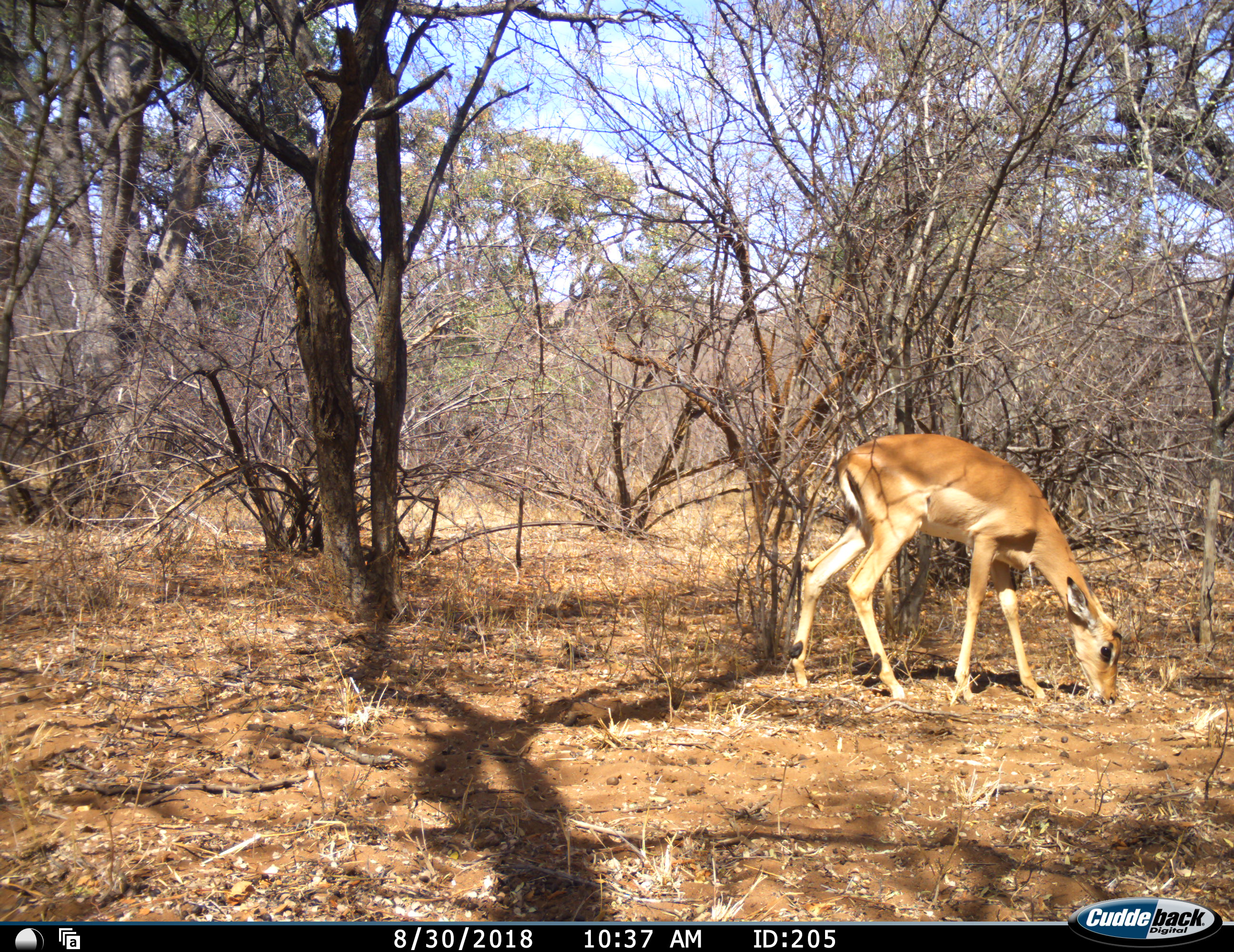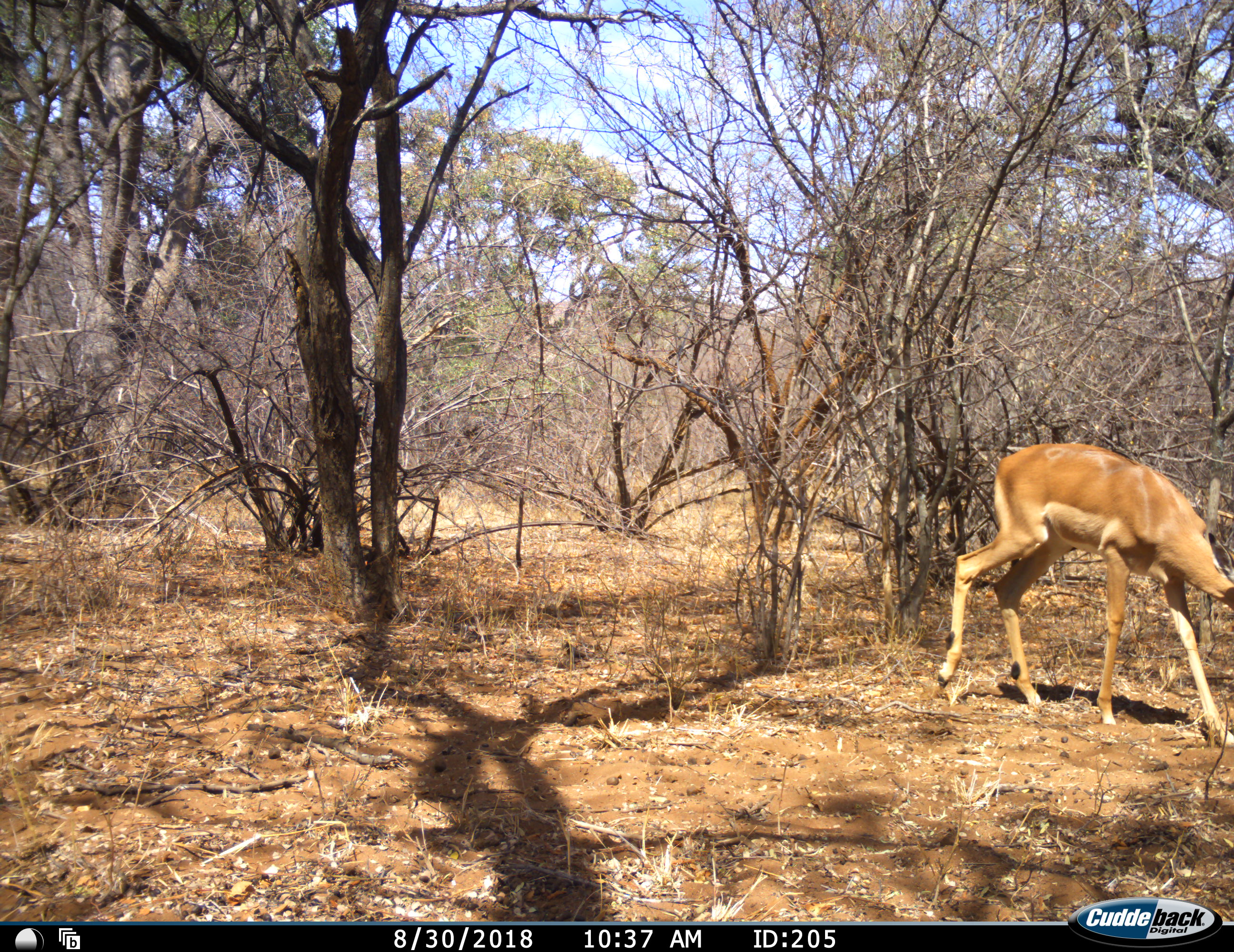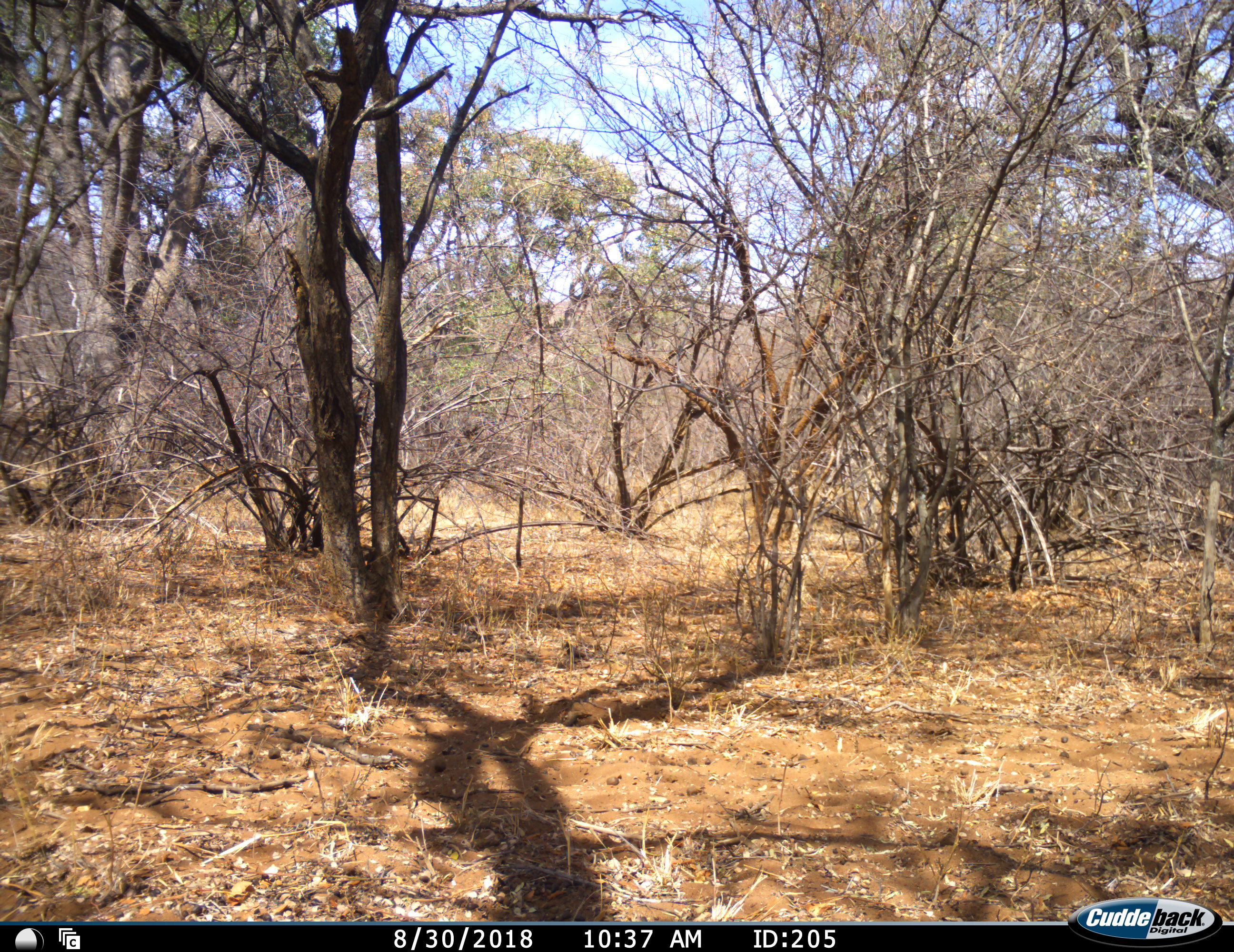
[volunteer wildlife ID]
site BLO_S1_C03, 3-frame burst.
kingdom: Animalia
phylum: Chordata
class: Mammalia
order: Artiodactyla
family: Bovidae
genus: Aepyceros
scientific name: Aepyceros melampus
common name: impala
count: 1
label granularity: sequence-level